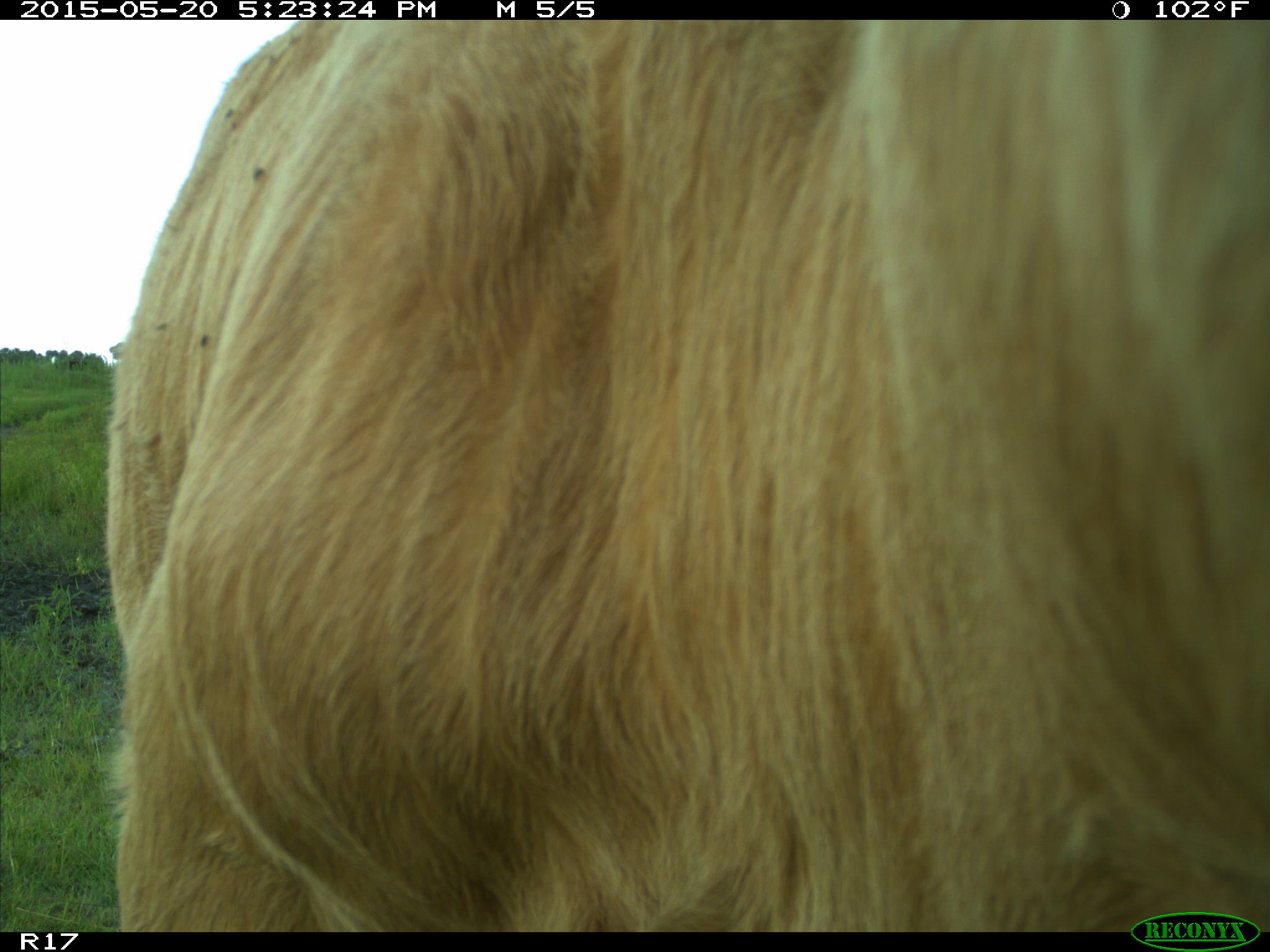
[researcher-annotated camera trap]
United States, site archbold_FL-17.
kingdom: Animalia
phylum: Chordata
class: Mammalia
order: Artiodactyla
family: Bovidae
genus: Bos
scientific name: Bos taurus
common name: domestic cow